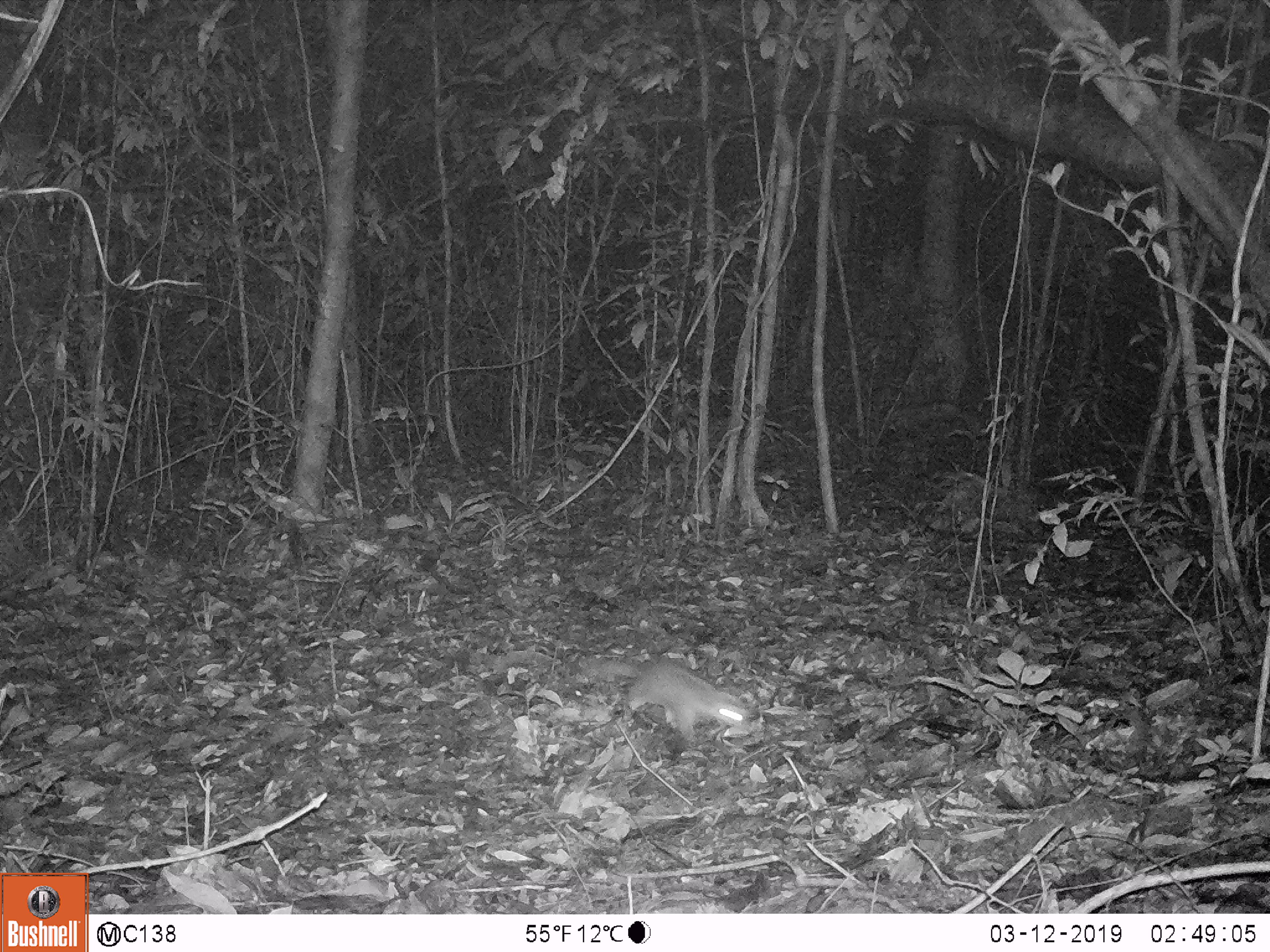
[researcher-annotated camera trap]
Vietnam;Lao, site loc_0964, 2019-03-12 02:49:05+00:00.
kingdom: Animalia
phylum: Chordata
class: Mammalia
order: Carnivora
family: Mustelidae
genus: Melogale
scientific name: Melogale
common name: ferret badger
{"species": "ferret badger (Melogale)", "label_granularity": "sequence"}